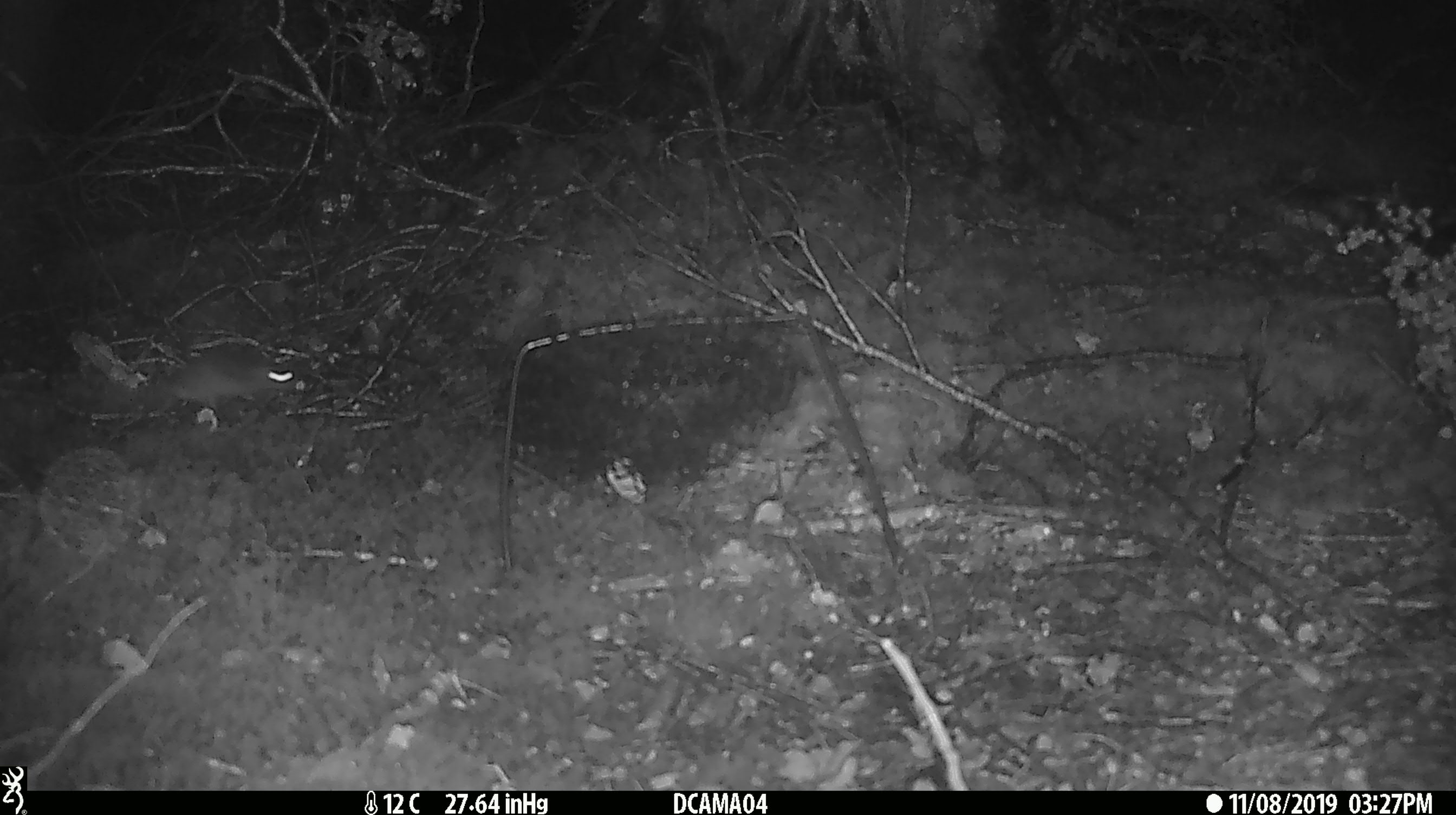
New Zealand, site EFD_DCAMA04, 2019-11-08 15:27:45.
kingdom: Animalia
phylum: Chordata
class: Mammalia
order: Rodentia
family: Muridae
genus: Mus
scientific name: Mus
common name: mouse